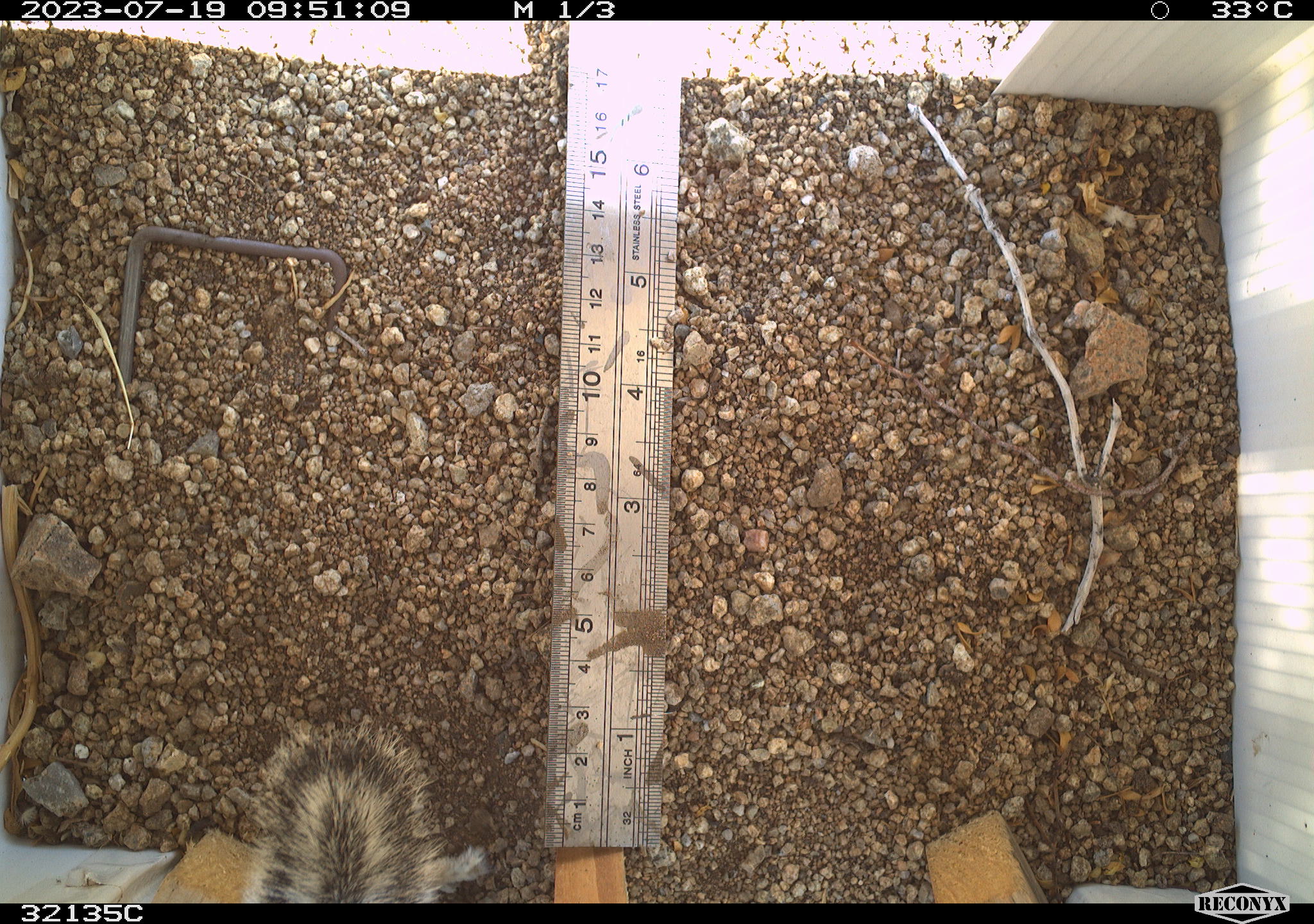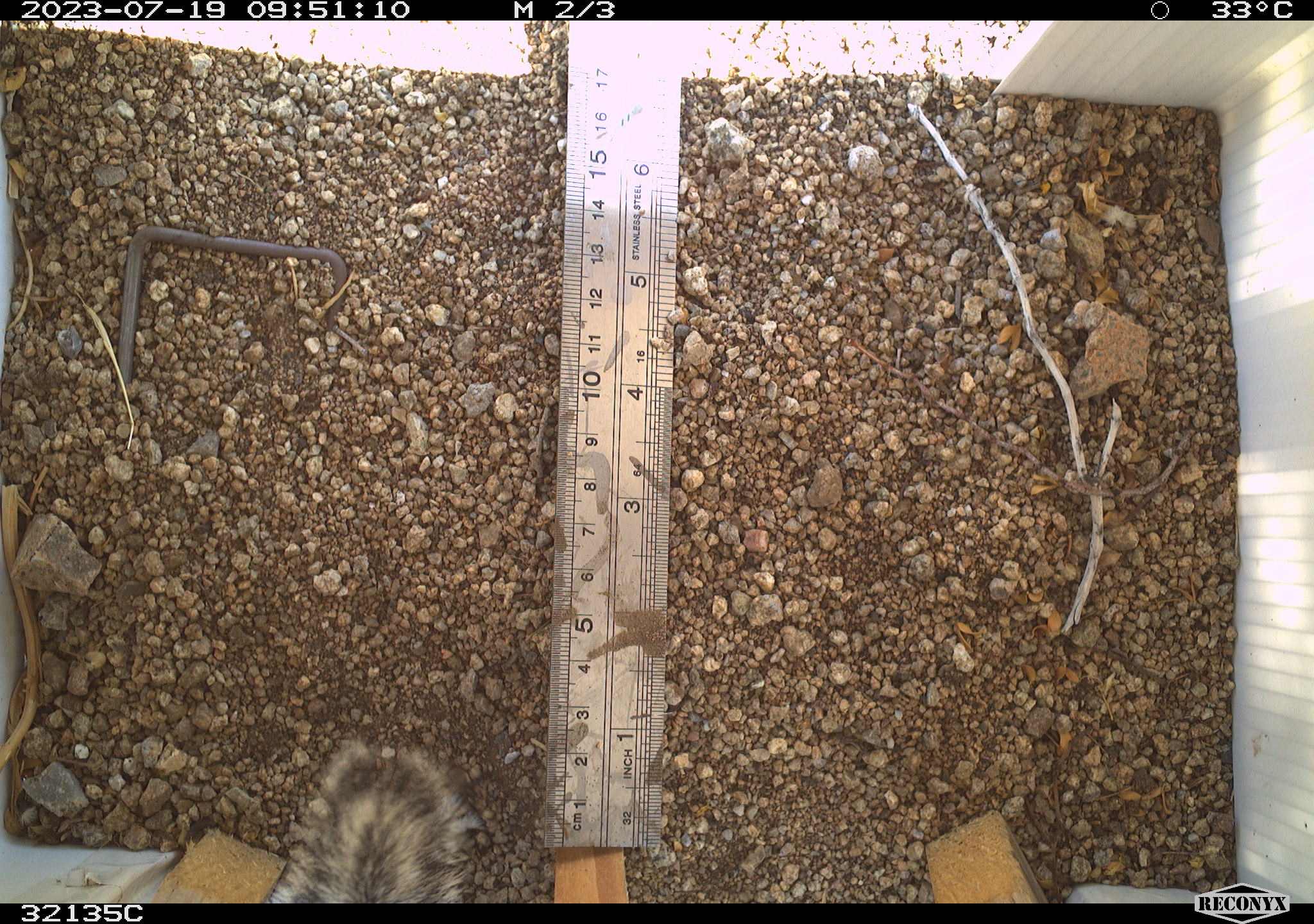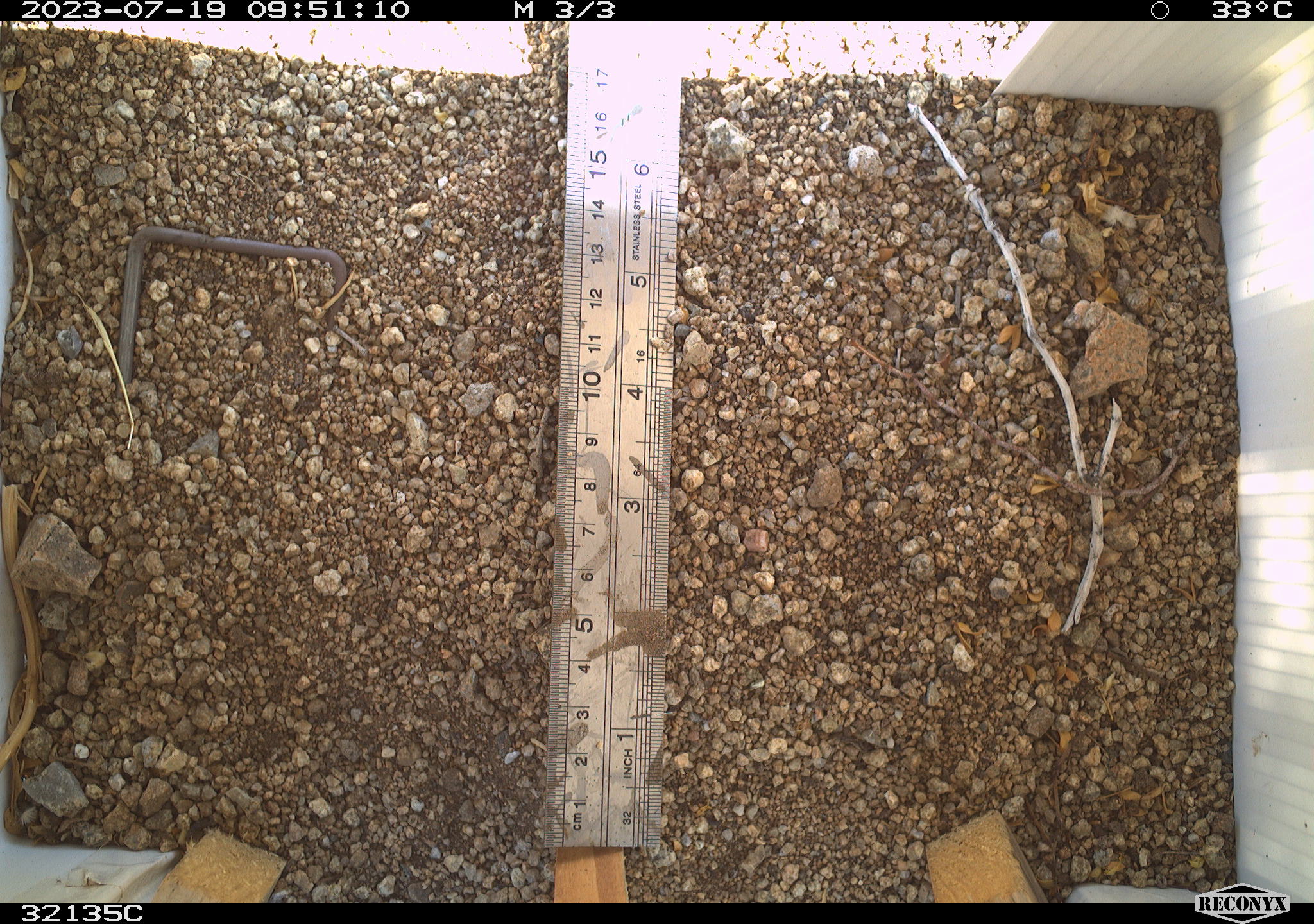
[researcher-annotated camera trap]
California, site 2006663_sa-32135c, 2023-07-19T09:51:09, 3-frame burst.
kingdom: Animalia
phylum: Chordata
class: Mammalia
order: Rodentia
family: Sciuridae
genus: Ammospermophilus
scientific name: Ammospermophilus leucurus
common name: white-tailed antelope squirrel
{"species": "white-tailed antelope squirrel (Ammospermophilus leucurus)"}